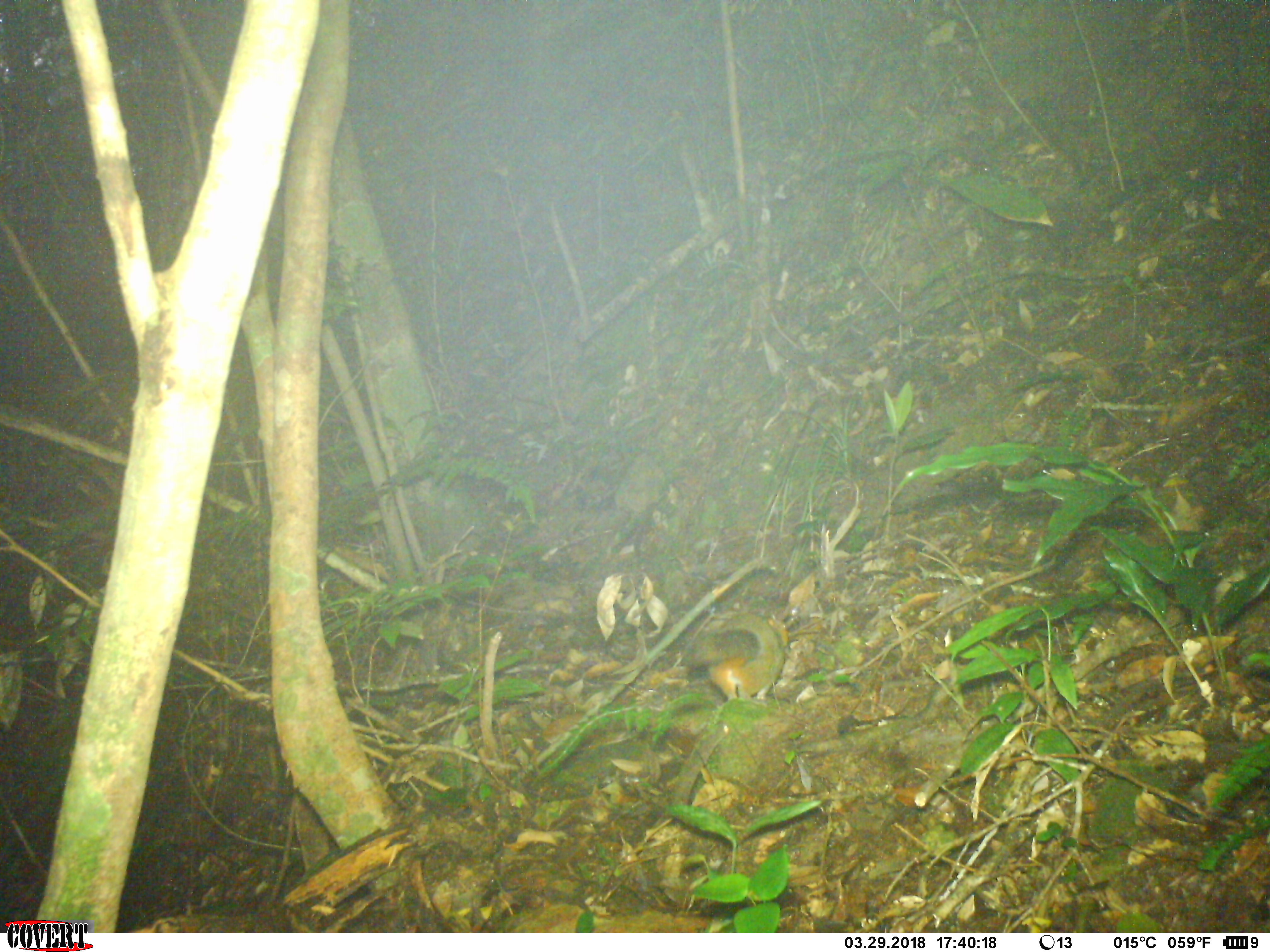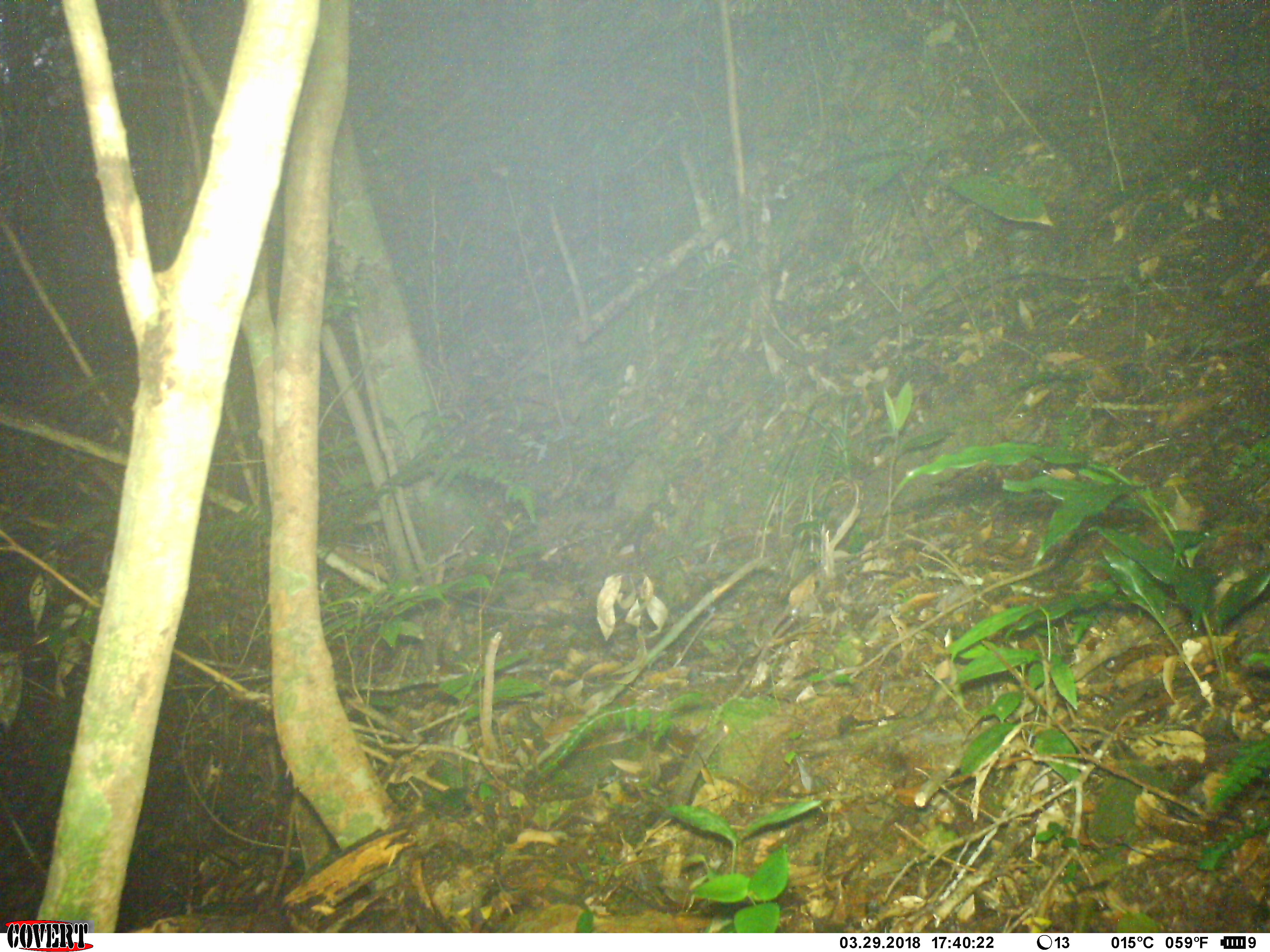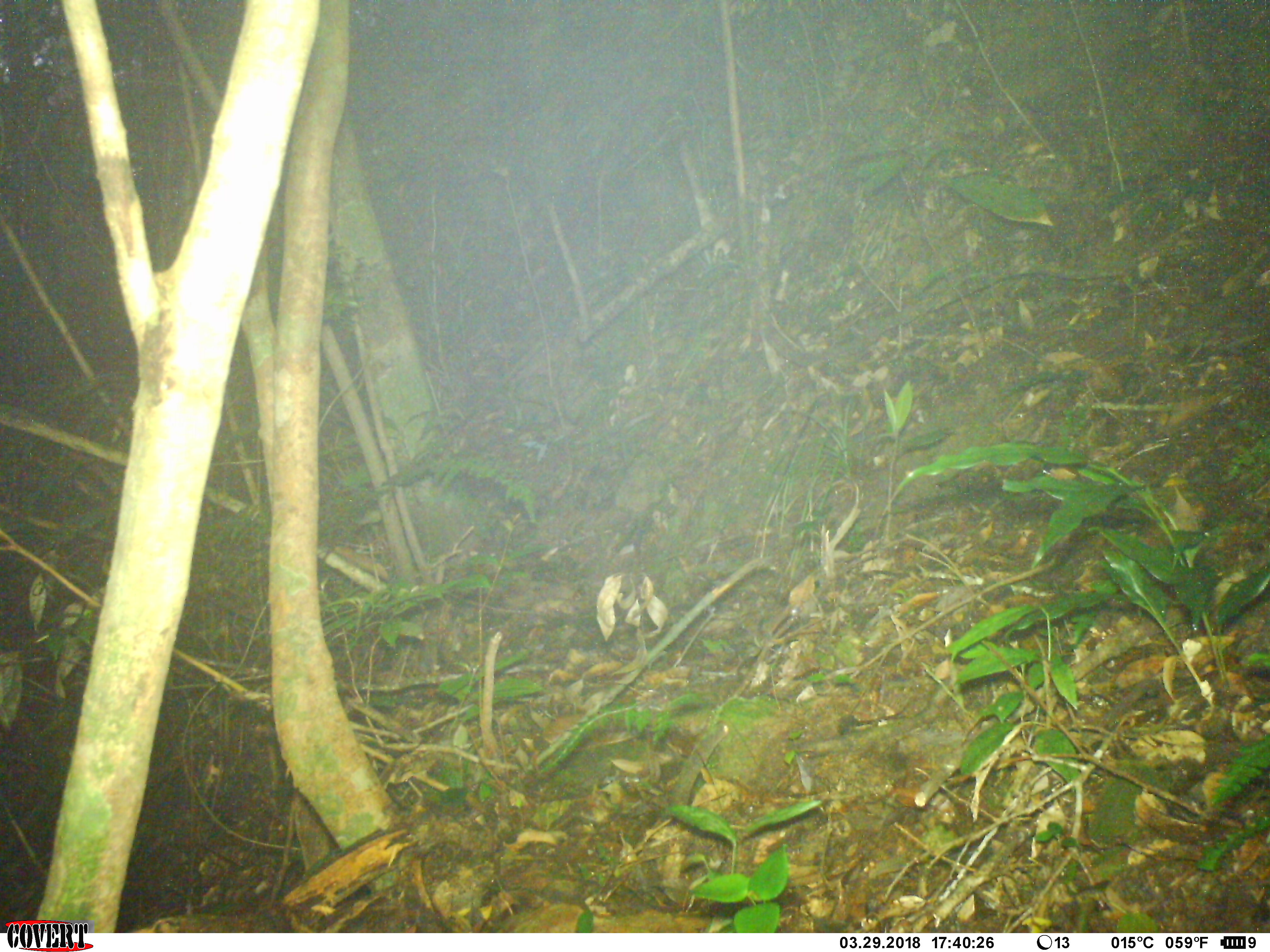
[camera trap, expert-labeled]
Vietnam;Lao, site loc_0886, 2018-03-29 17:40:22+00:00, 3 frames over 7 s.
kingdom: Animalia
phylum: Chordata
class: Mammalia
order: Rodentia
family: Sciuridae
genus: Dremomys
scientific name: Dremomys rufigenis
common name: red-cheeked squirrel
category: red cheeked squirrel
Red cheeked squirrel (red-cheeked squirrel) (Dremomys rufigenis). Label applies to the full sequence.